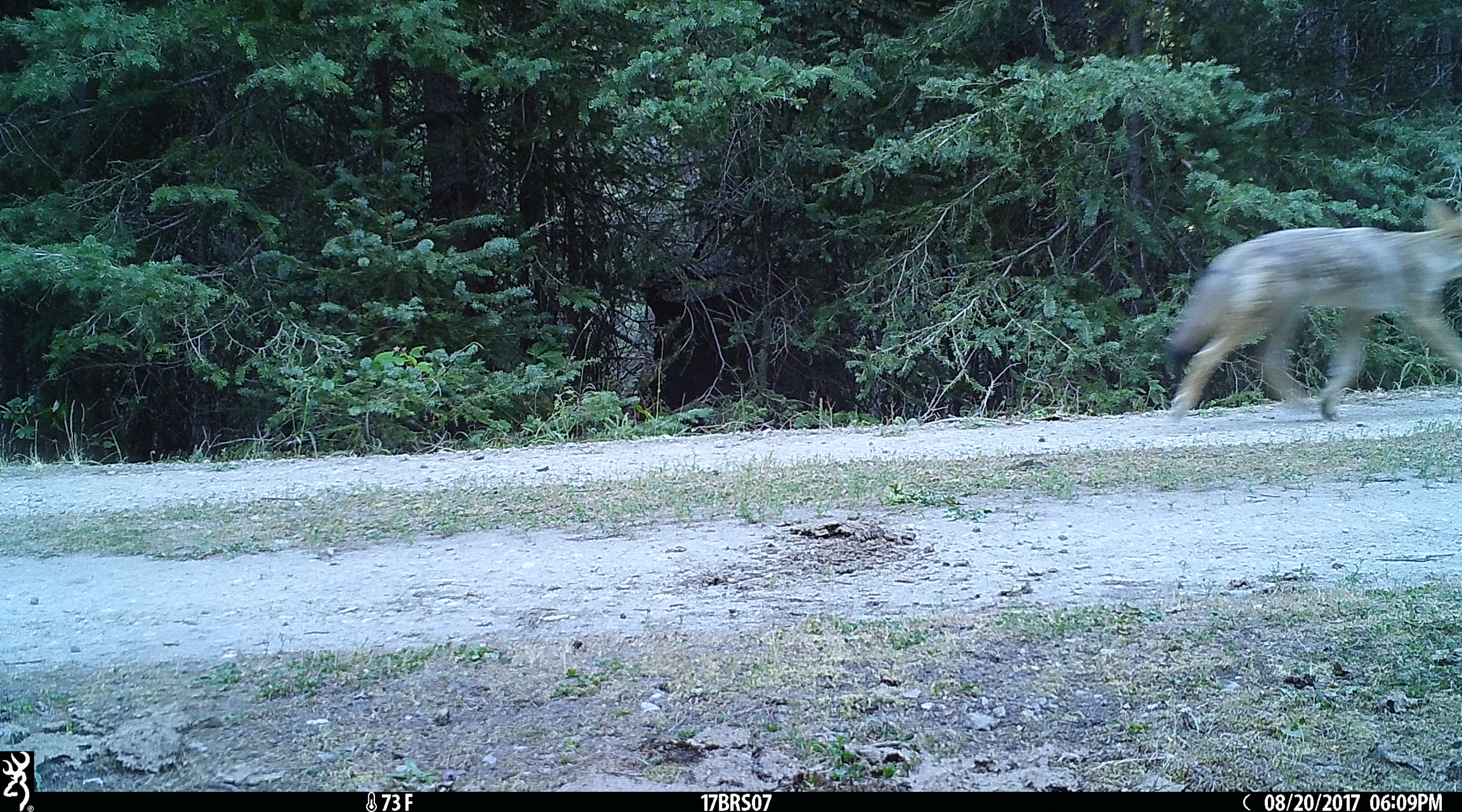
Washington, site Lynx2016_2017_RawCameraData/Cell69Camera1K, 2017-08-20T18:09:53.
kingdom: Animalia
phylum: Chordata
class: Mammalia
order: Carnivora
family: Canidae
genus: Canis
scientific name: Canis latrans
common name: coyote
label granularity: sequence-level